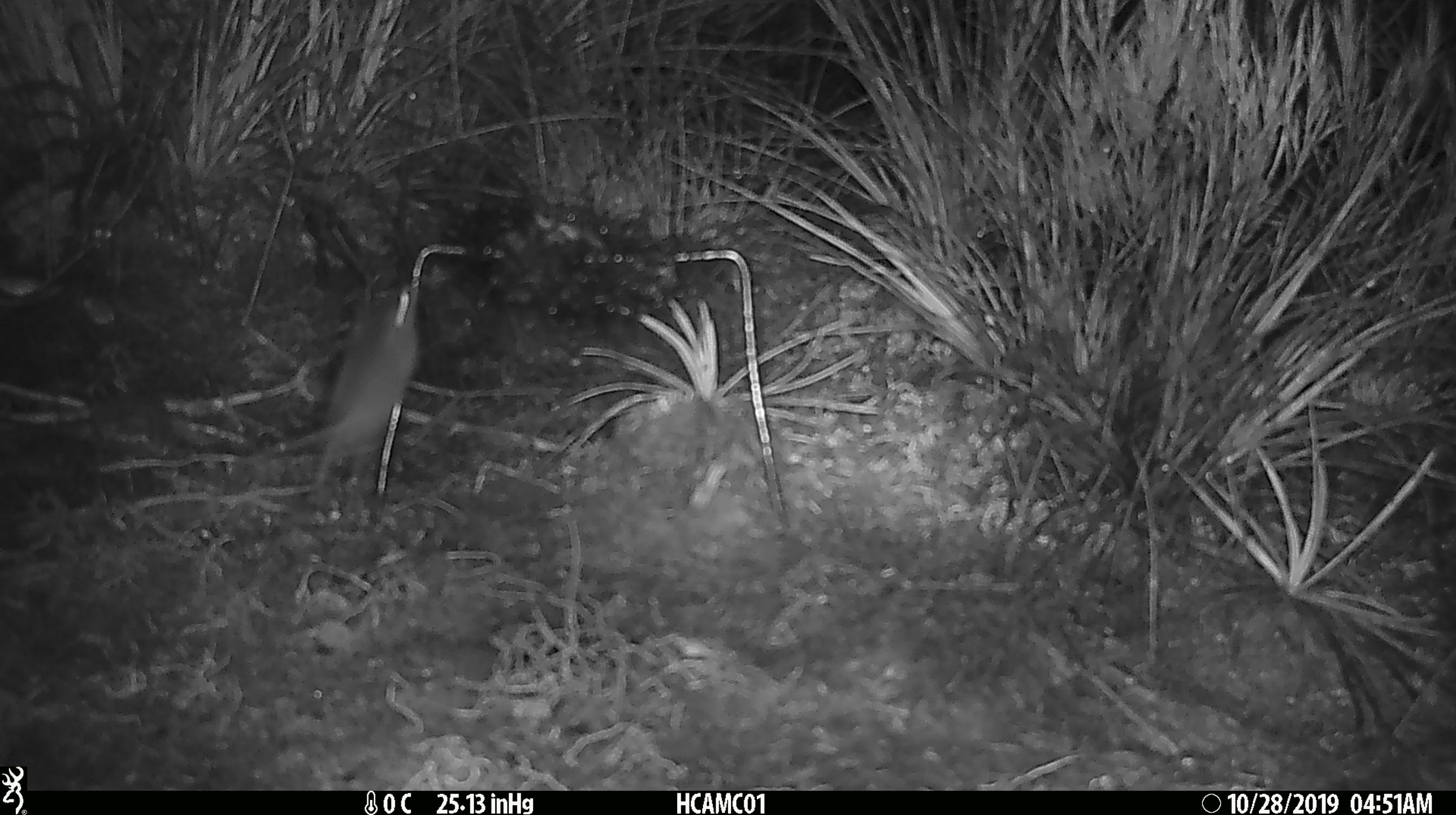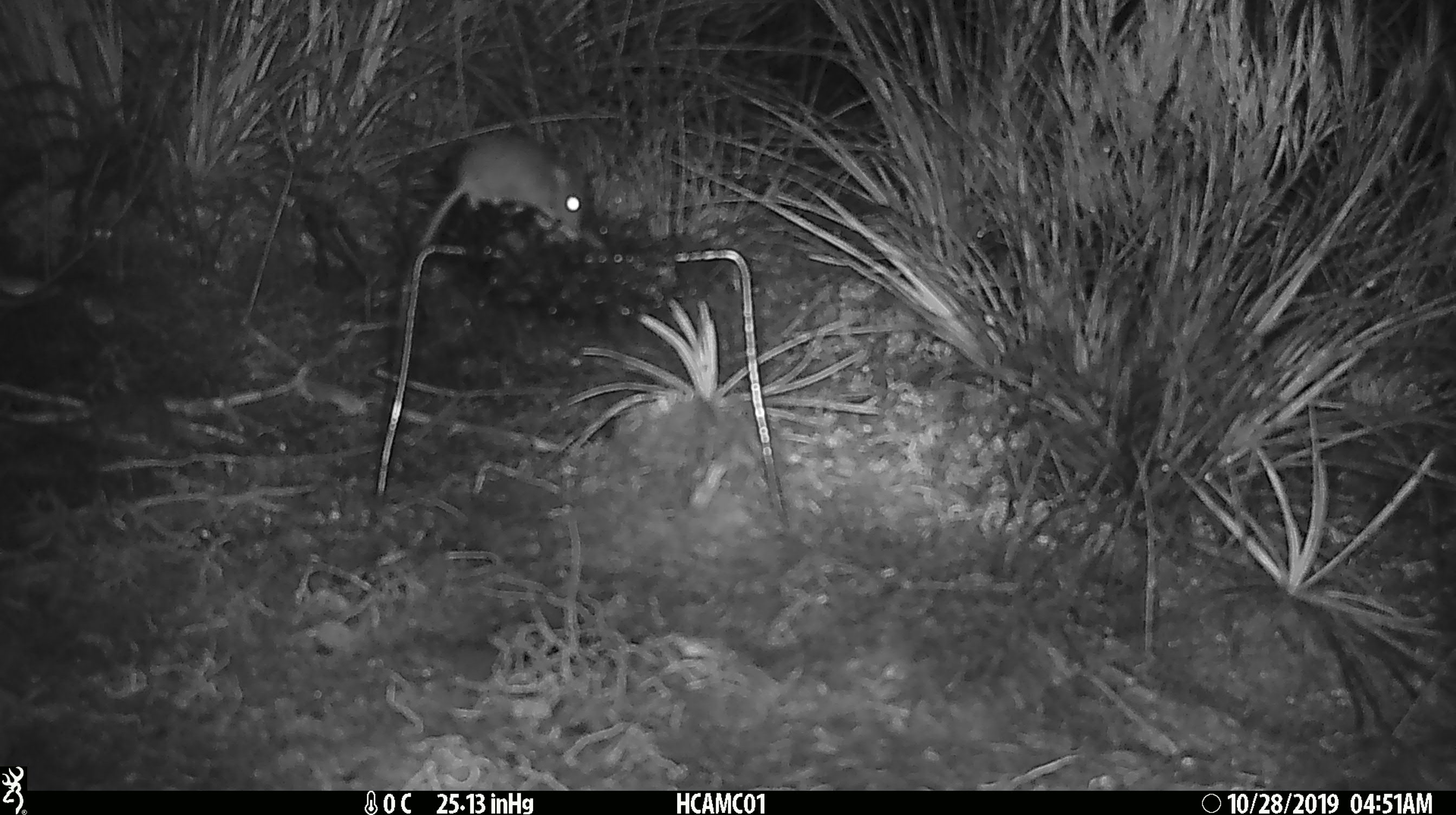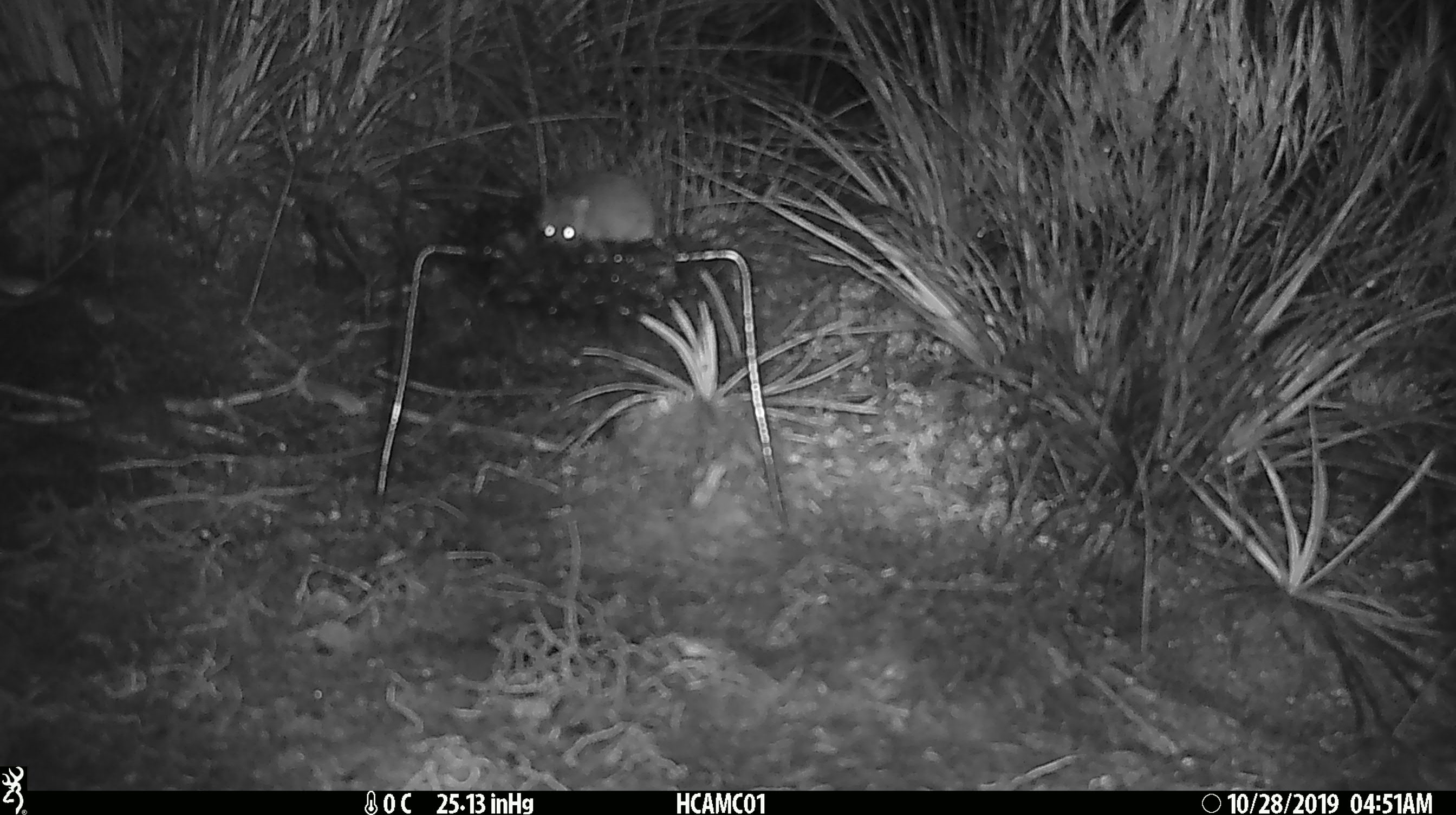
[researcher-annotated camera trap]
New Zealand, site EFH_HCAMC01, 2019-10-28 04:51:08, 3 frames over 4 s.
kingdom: Animalia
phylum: Chordata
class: Mammalia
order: Rodentia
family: Muridae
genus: Mus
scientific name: Mus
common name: mouse